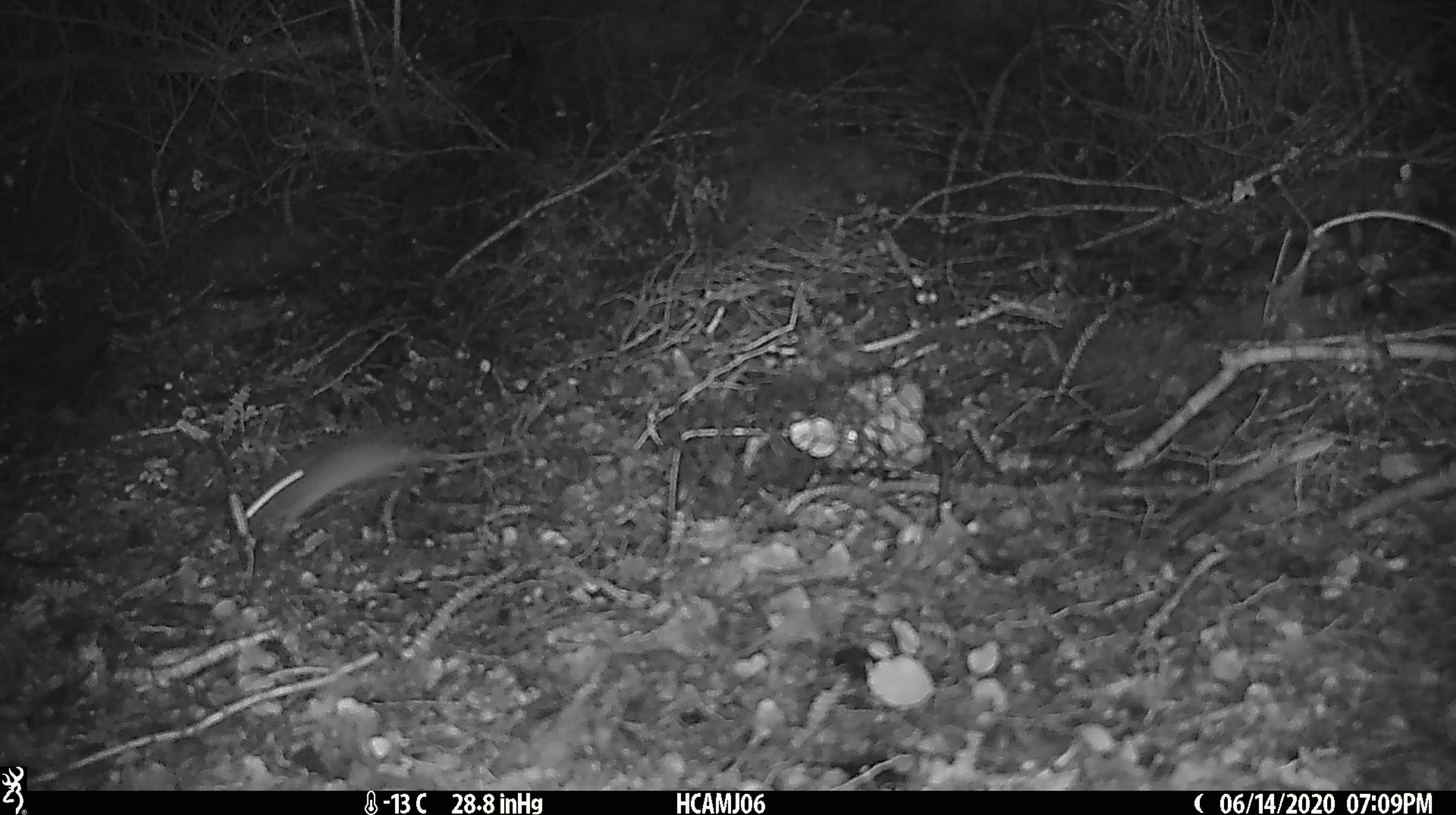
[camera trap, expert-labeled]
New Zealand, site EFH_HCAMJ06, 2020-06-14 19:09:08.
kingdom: Animalia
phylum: Chordata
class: Mammalia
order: Rodentia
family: Muridae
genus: Mus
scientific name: Mus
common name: mouse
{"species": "mouse (Mus)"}